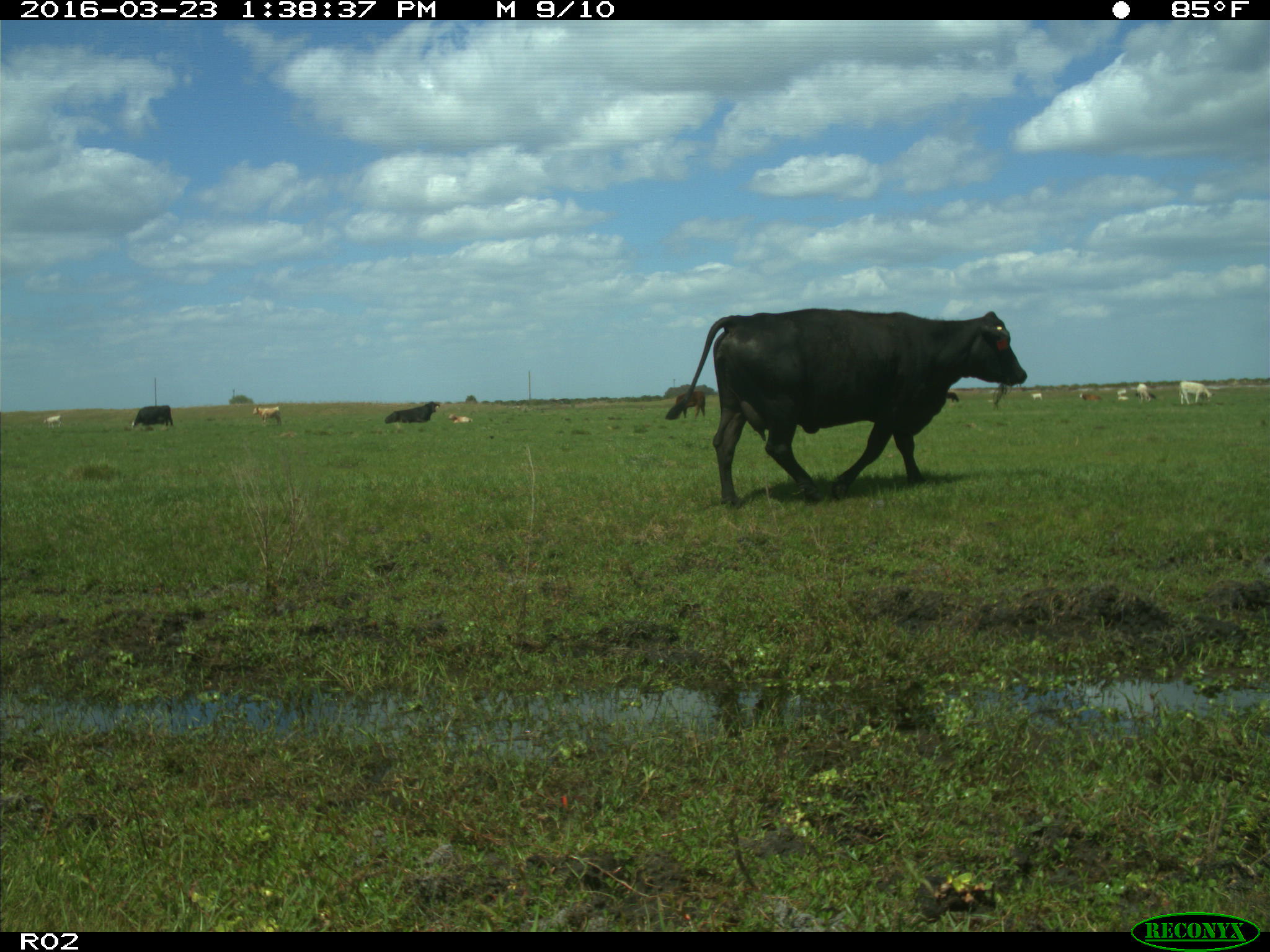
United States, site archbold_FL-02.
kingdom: Animalia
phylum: Chordata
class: Mammalia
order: Artiodactyla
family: Bovidae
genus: Bos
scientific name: Bos taurus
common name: domestic cow